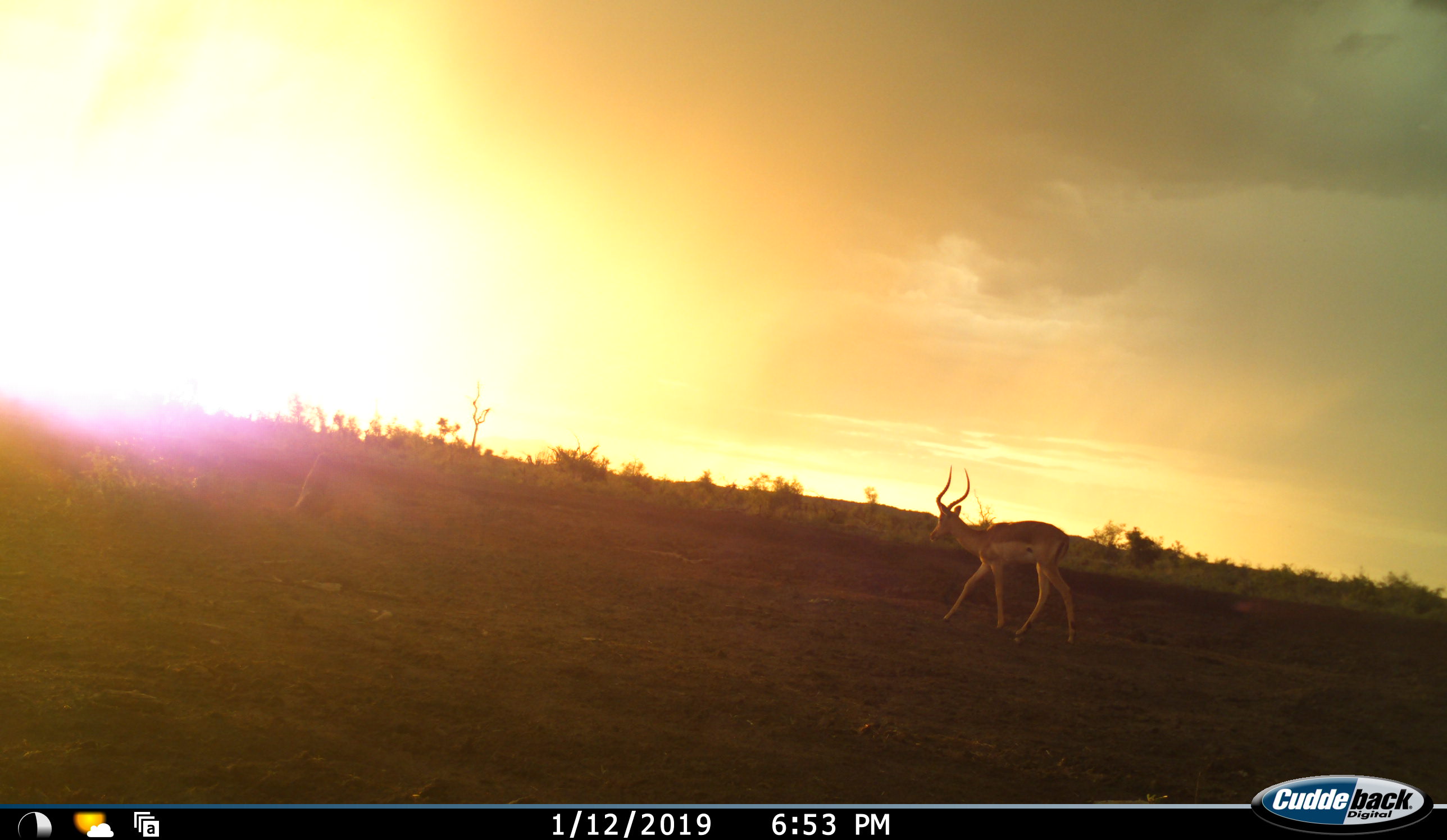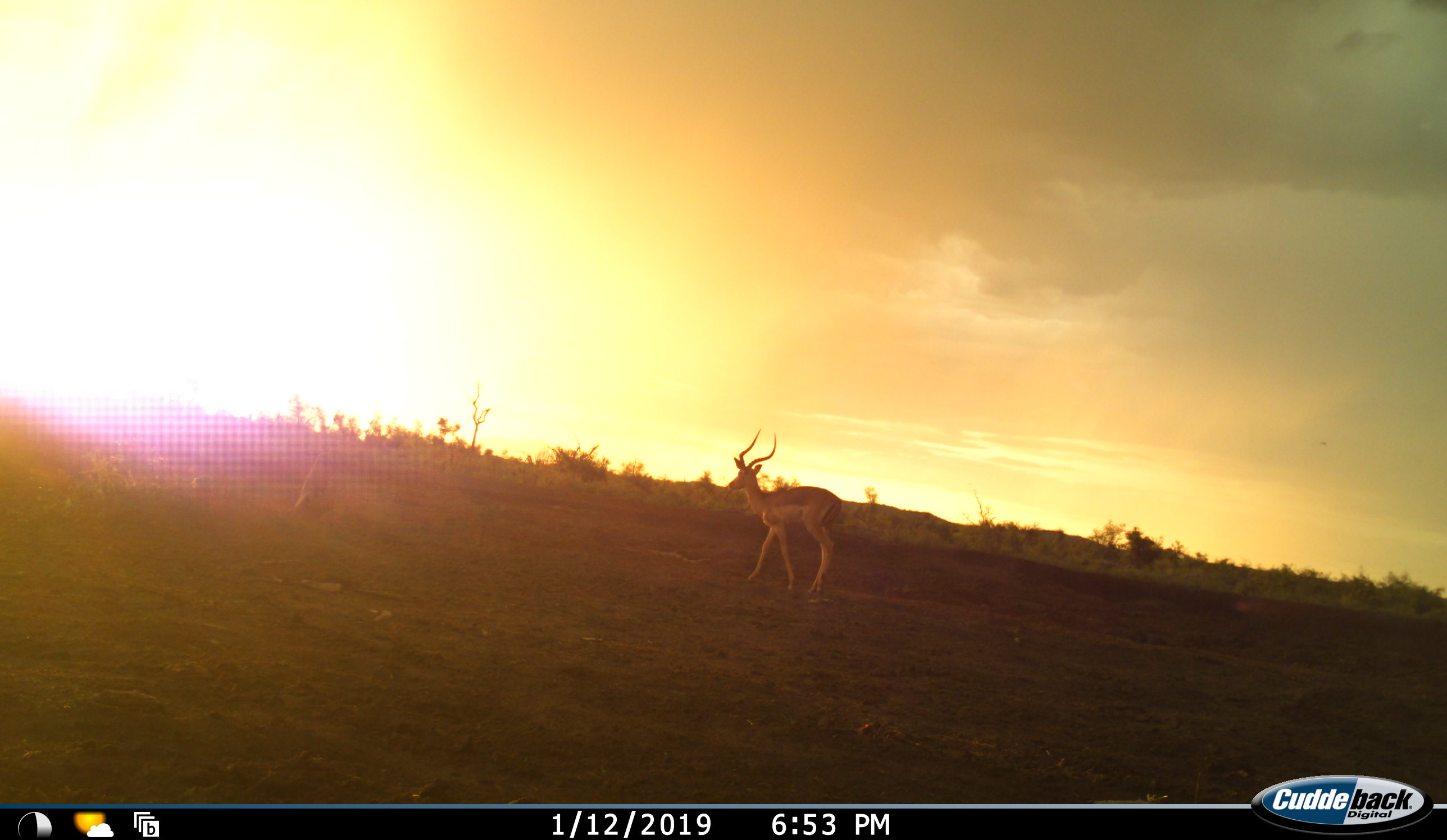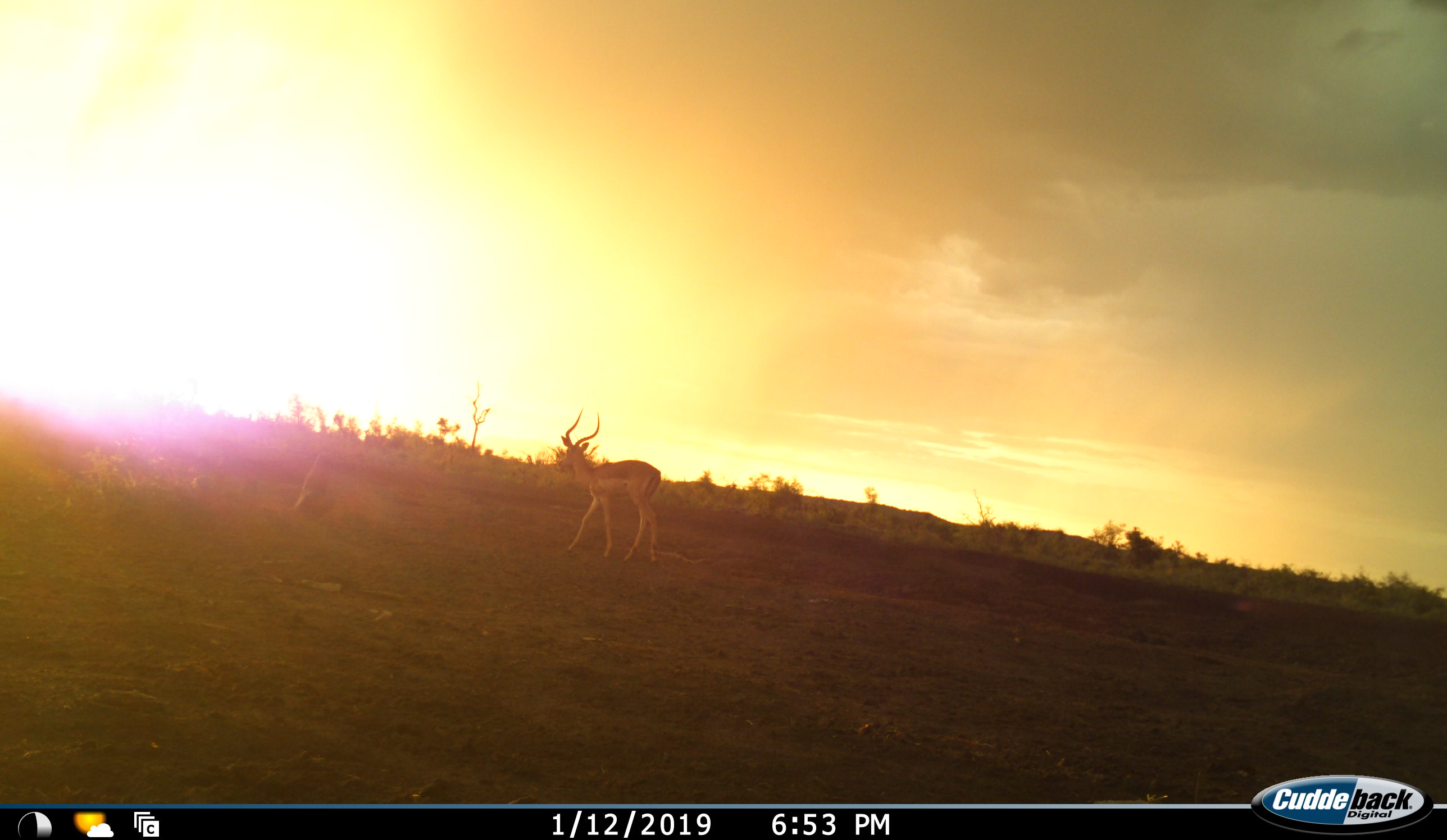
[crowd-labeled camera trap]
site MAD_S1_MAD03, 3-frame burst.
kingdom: Animalia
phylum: Chordata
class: Mammalia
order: Artiodactyla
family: Bovidae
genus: Aepyceros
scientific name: Aepyceros melampus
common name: impala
Impala (Aepyceros melampus), count 1. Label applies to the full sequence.